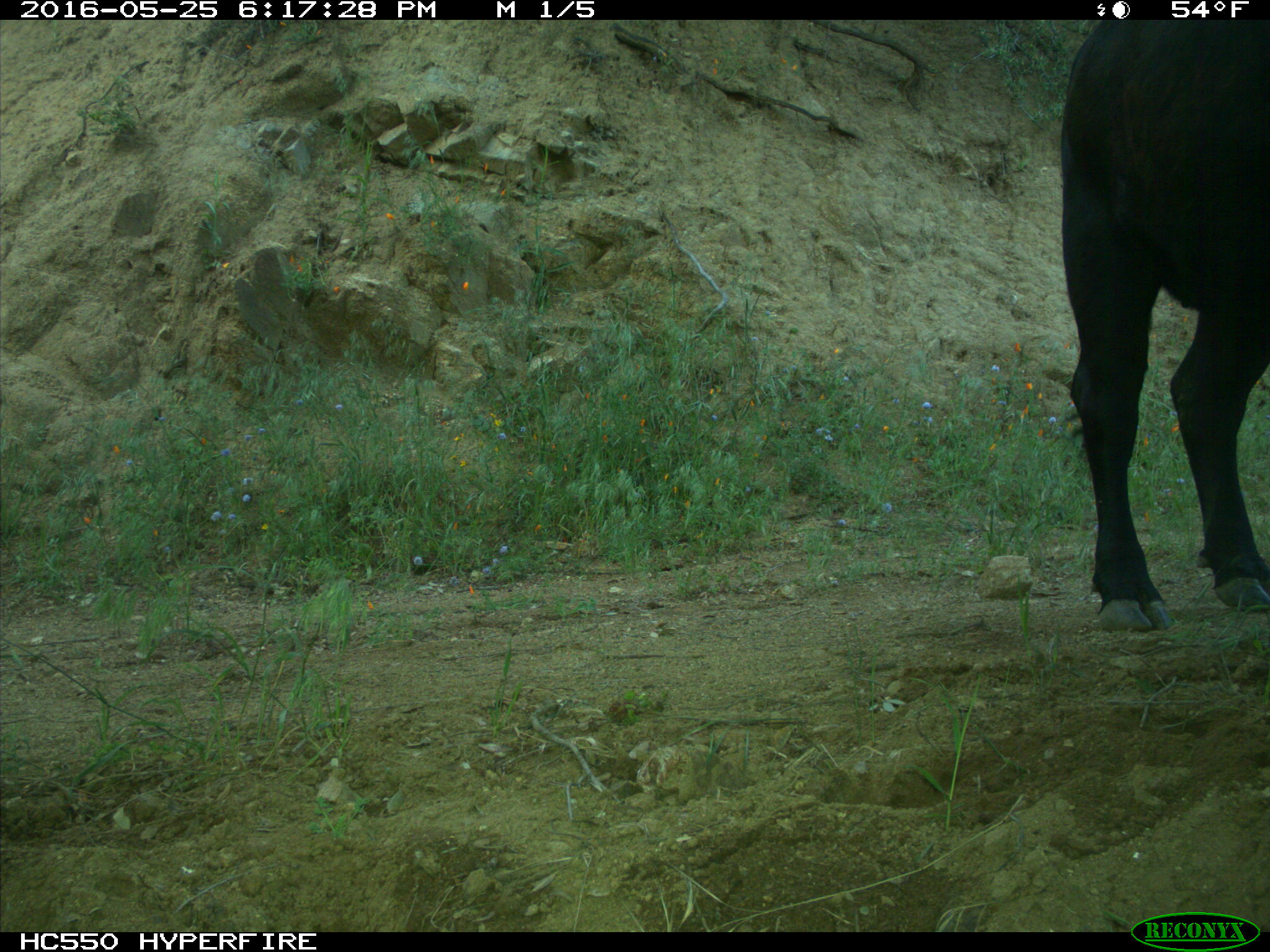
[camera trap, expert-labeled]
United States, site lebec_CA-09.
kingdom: Animalia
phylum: Chordata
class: Mammalia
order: Artiodactyla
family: Bovidae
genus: Bos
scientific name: Bos taurus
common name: domestic cow